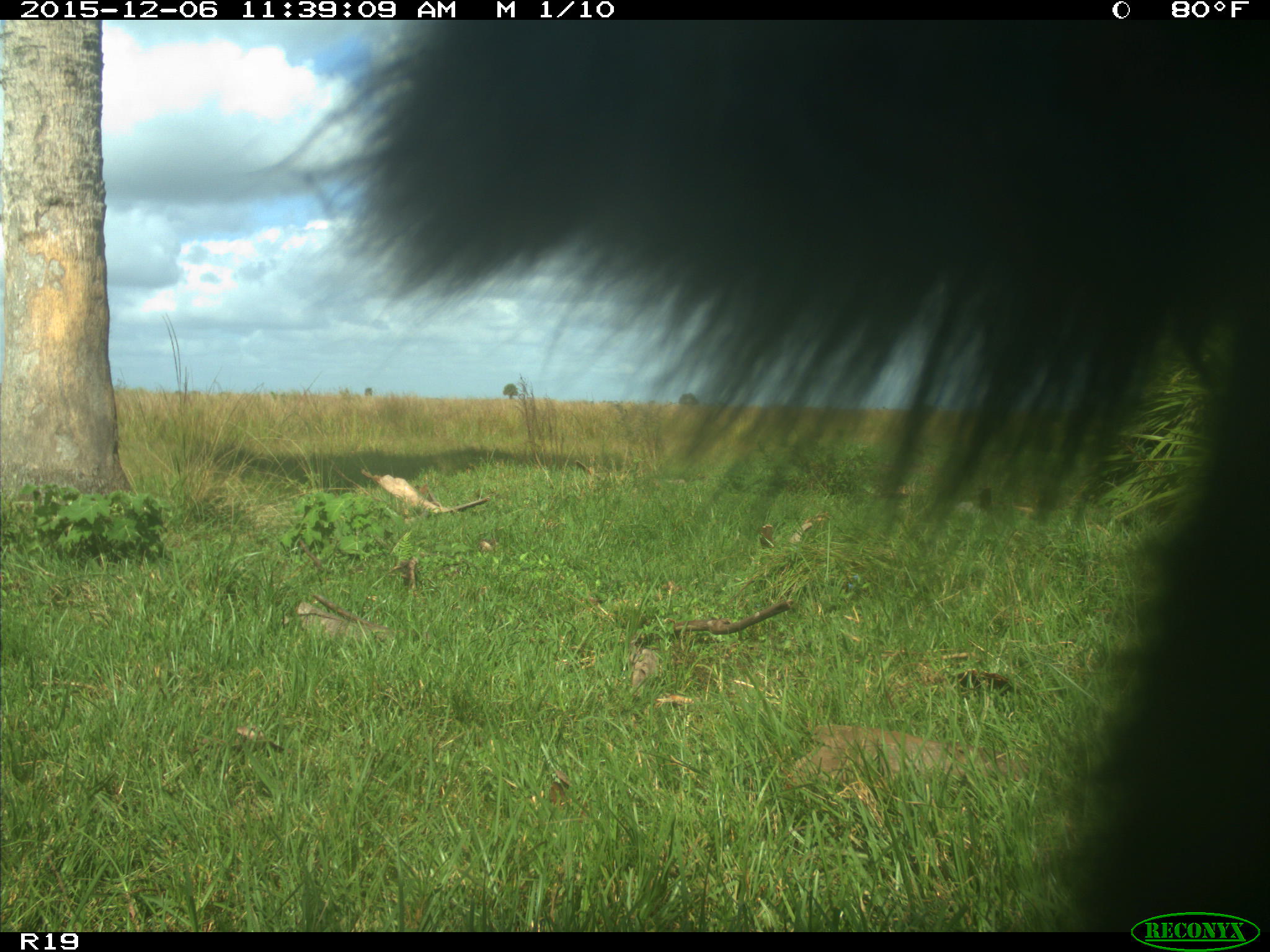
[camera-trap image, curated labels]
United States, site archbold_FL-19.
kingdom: Animalia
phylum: Chordata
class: Mammalia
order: Artiodactyla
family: Bovidae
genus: Bos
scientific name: Bos taurus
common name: domestic cow